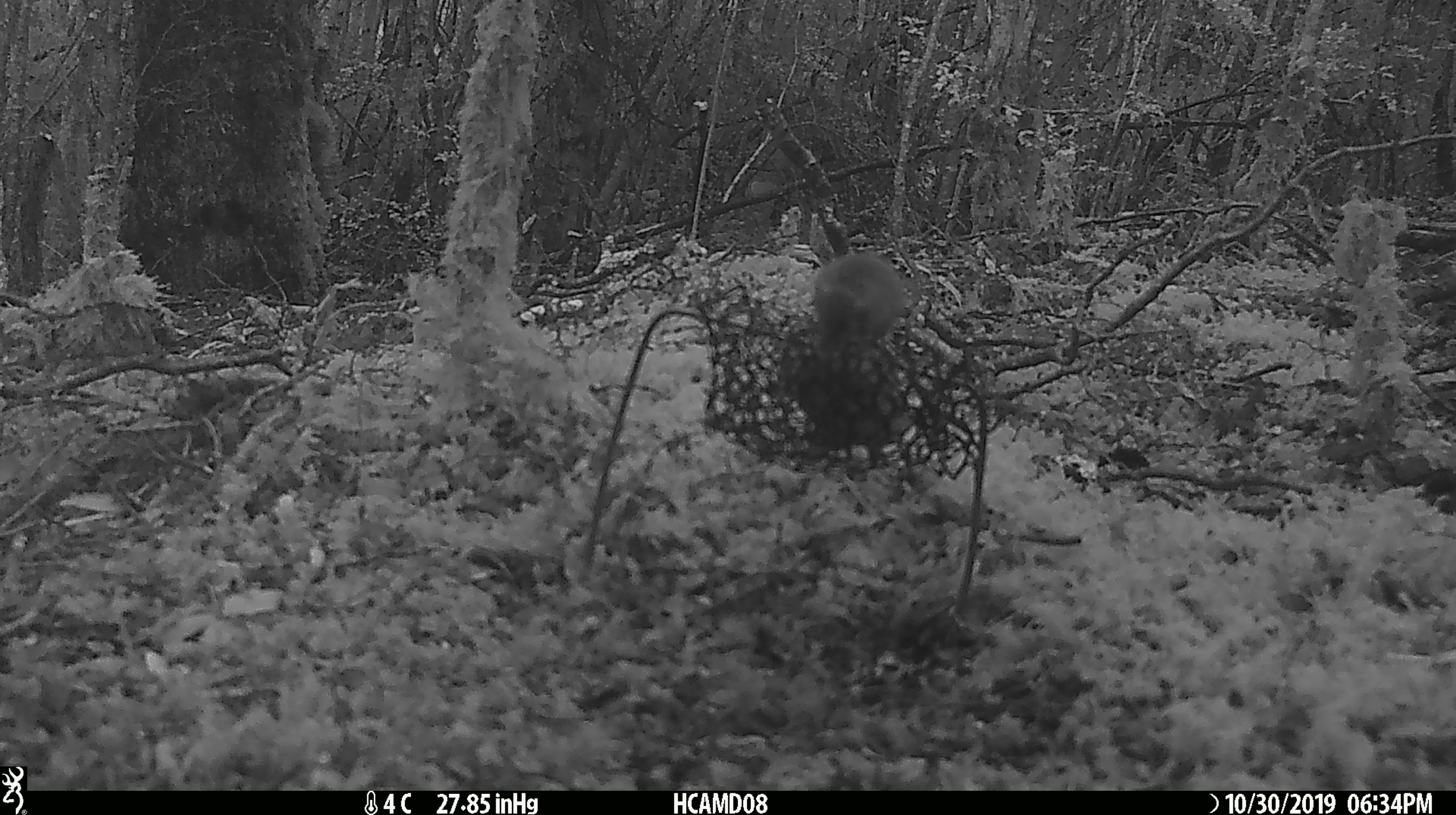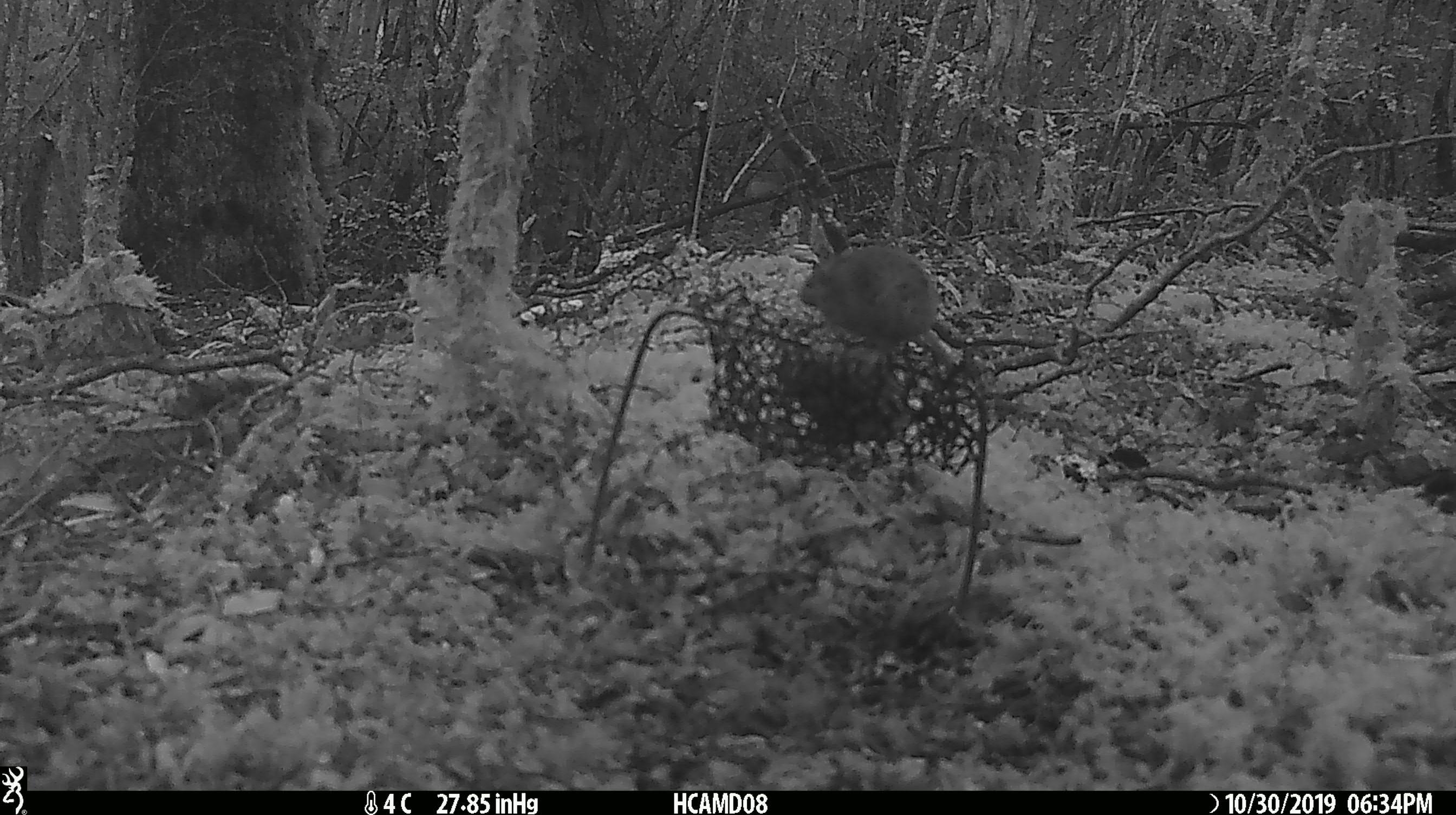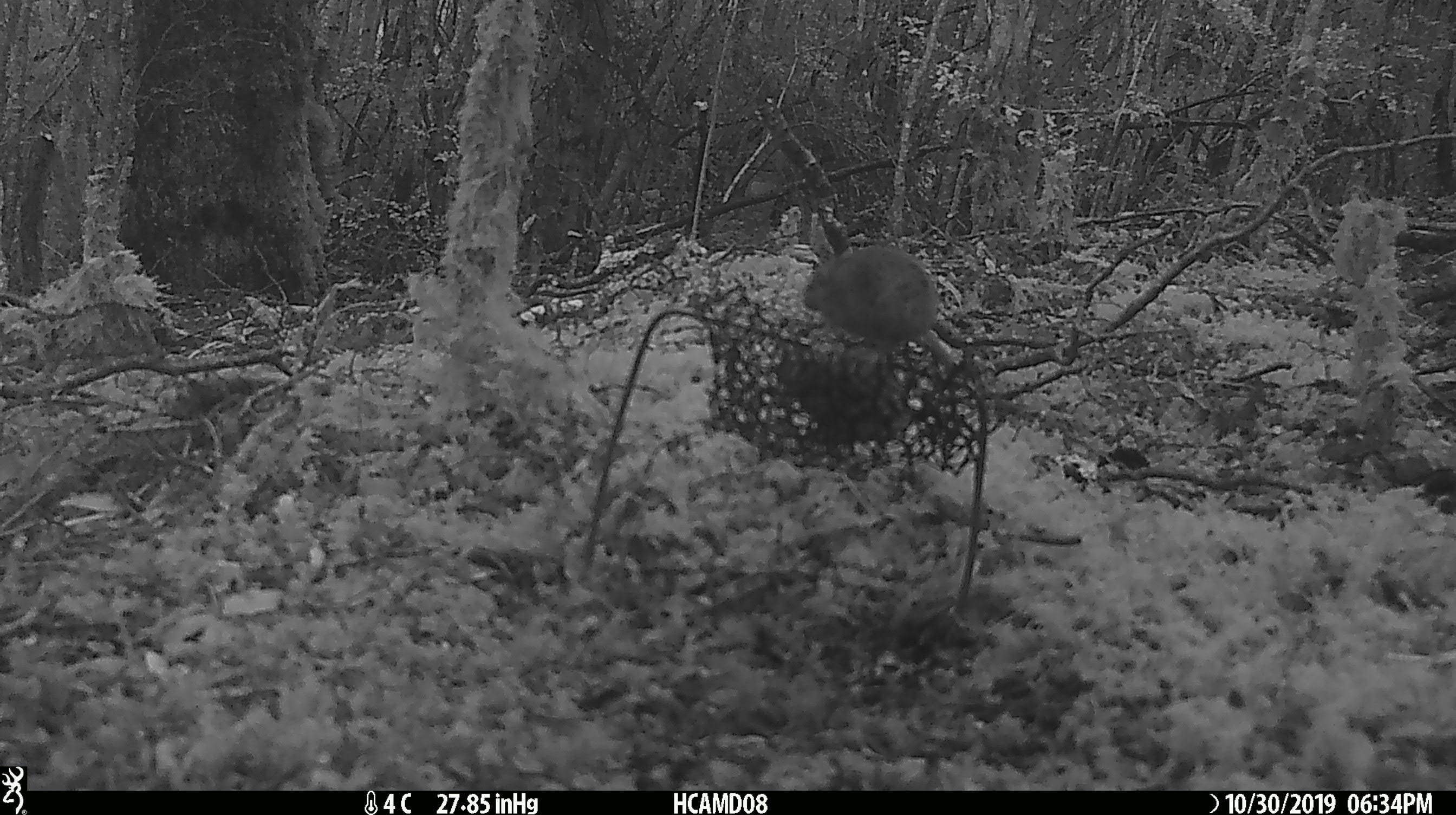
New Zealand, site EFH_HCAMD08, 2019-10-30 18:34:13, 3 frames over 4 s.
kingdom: Animalia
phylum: Chordata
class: Mammalia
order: Rodentia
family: Muridae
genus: Mus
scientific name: Mus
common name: mouse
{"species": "mouse (Mus)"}